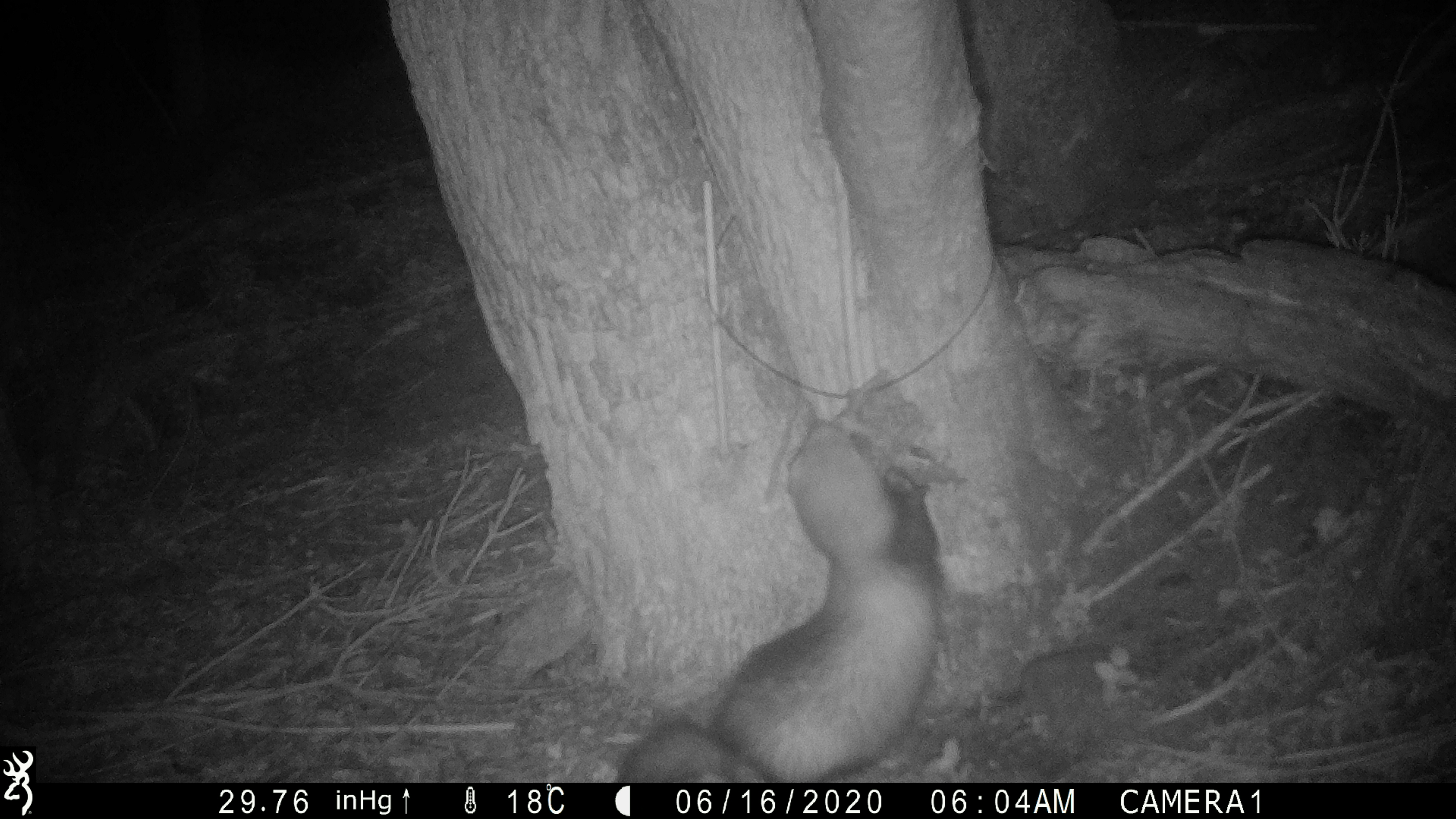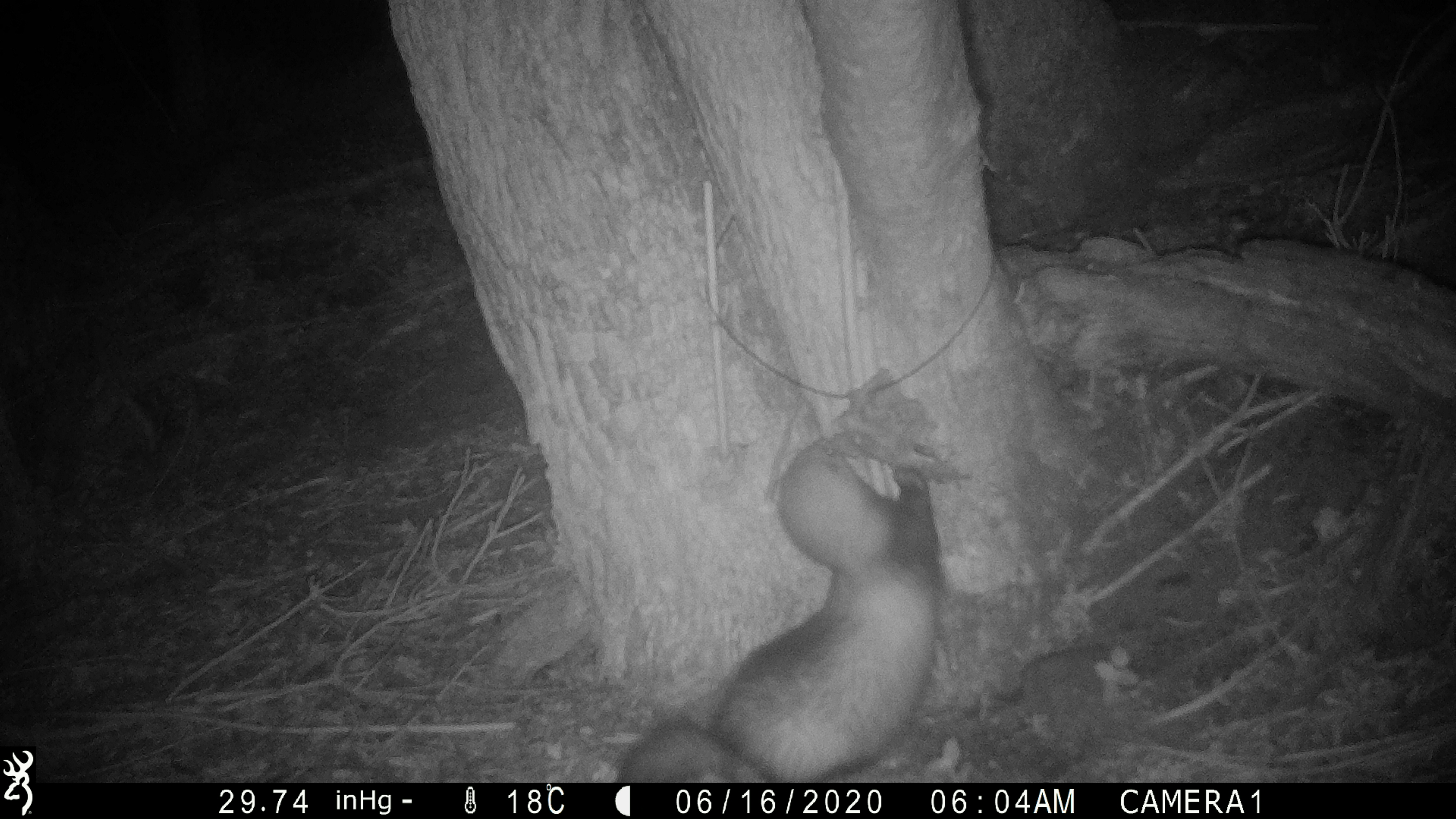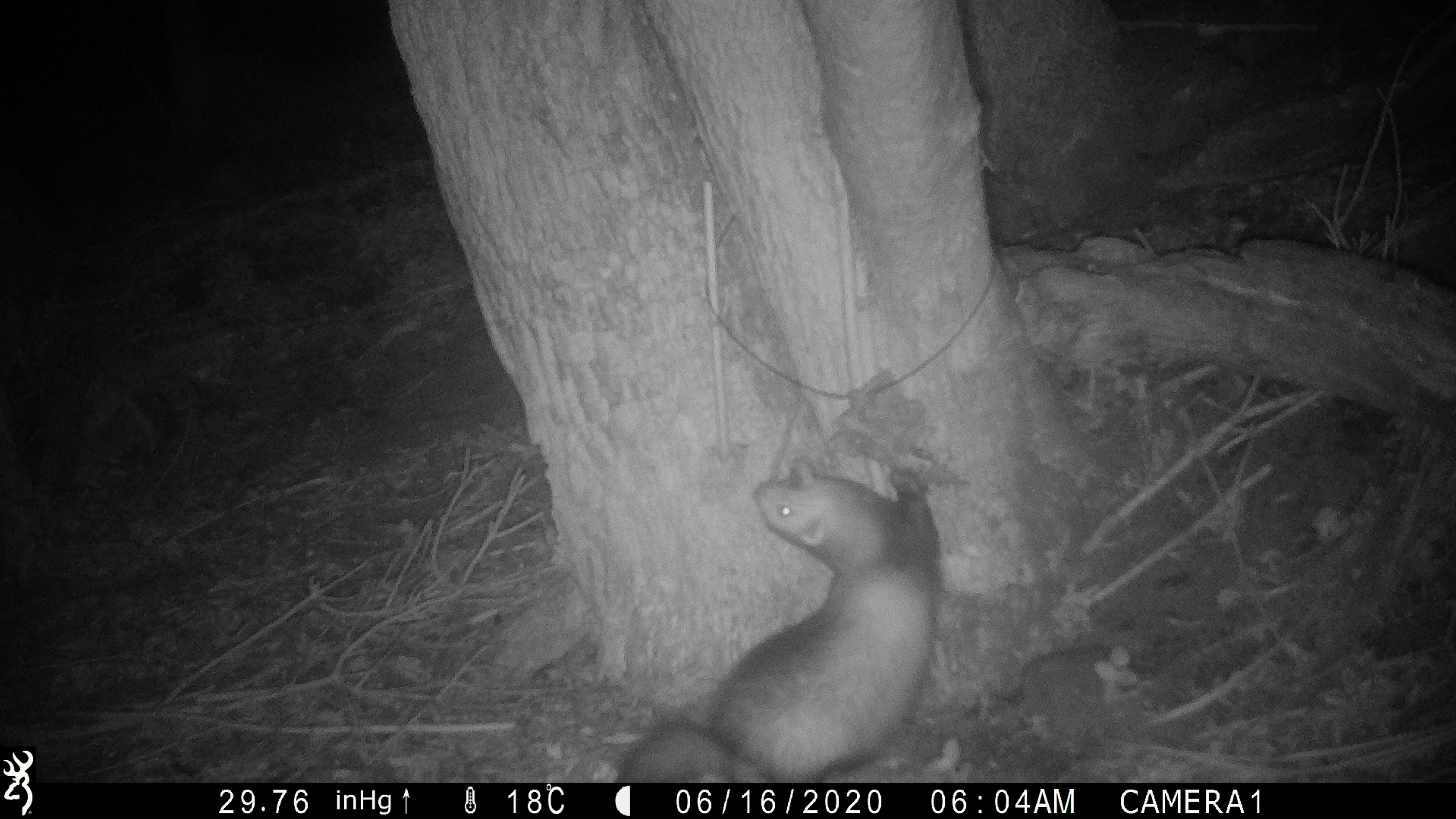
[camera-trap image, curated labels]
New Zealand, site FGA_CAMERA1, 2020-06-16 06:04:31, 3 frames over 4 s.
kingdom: Animalia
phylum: Chordata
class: Mammalia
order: Carnivora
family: Mustelidae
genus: Mustela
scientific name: Mustela furo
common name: ferret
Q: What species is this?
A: Ferret (Mustela furo).